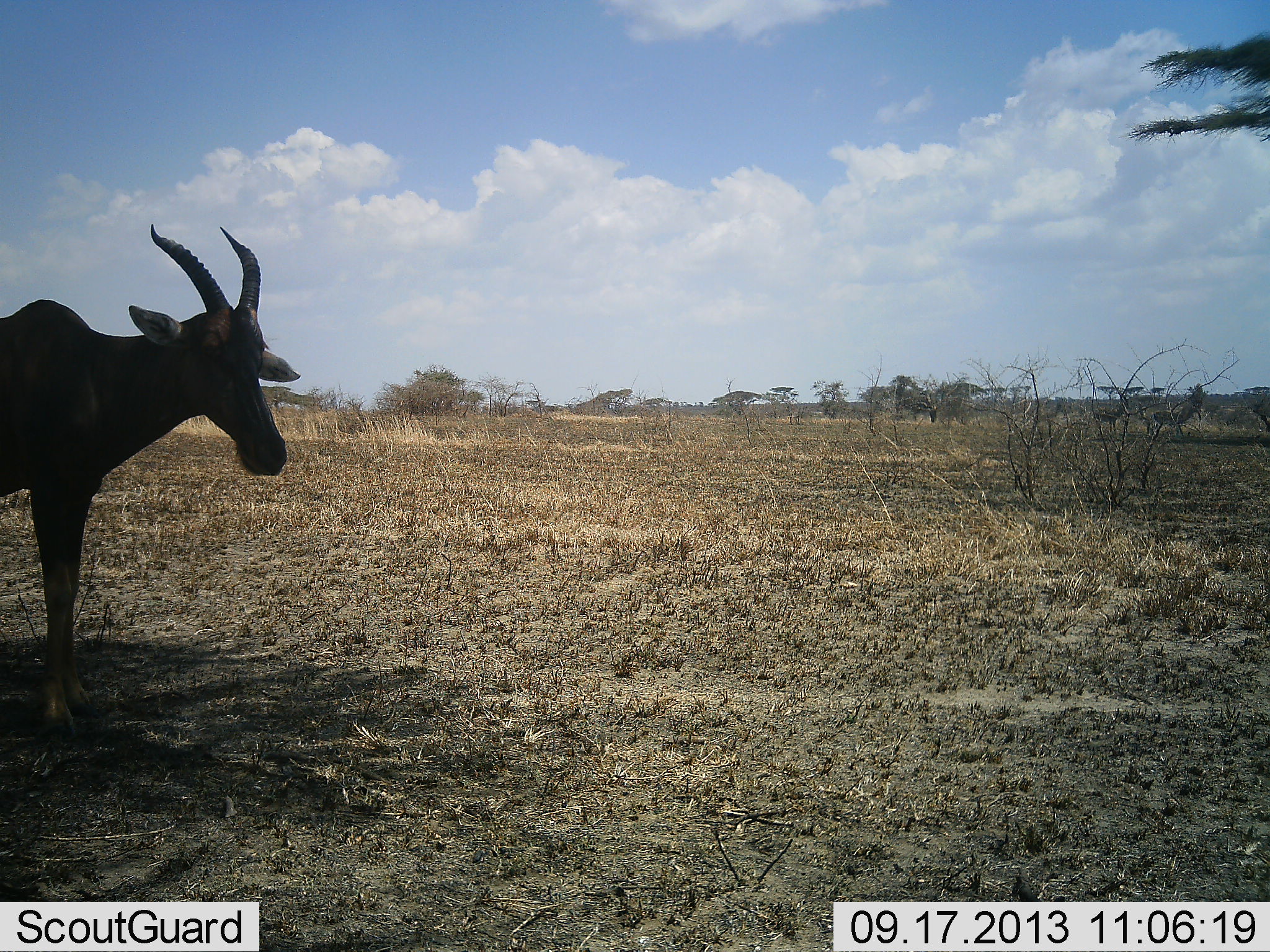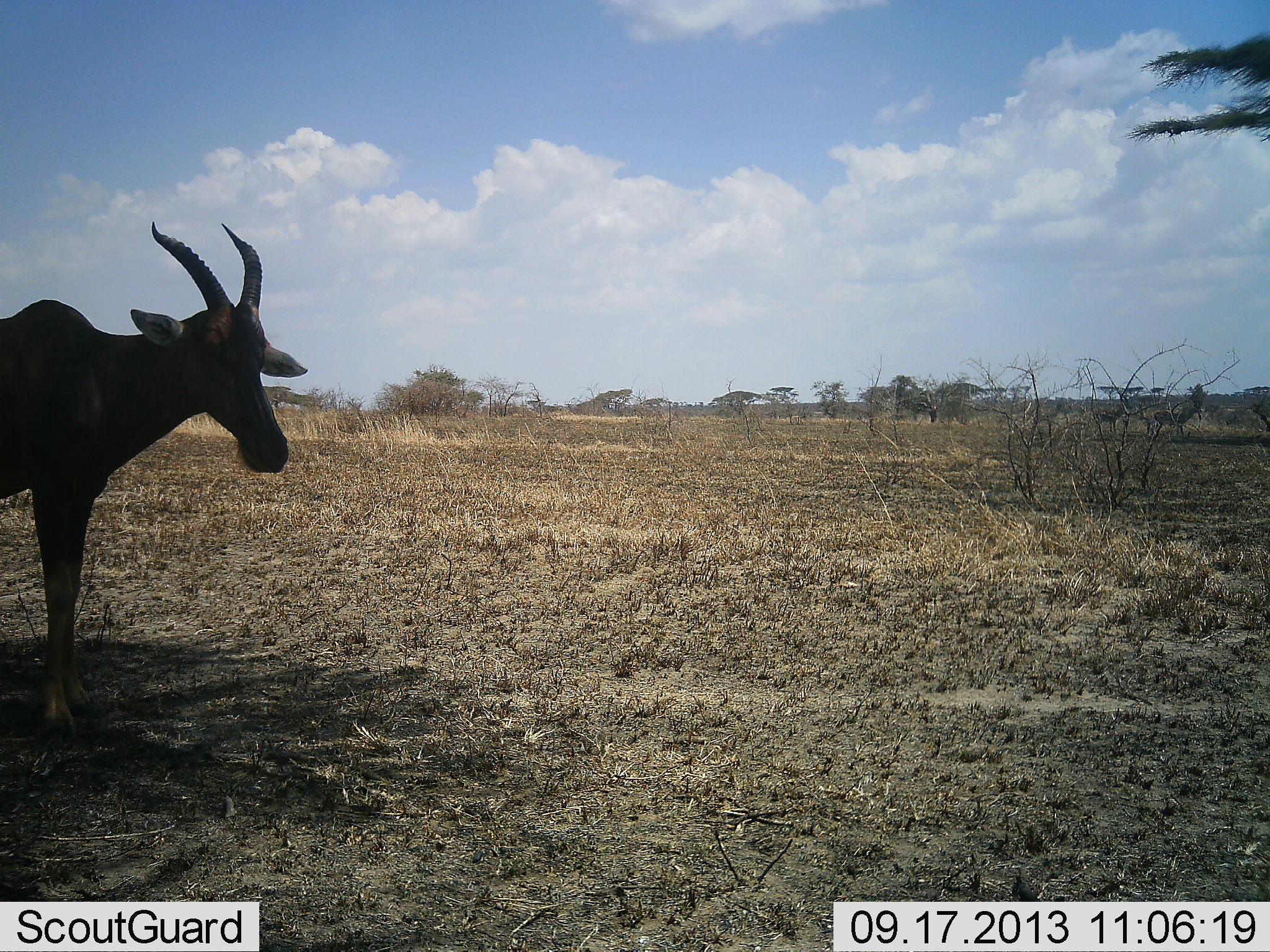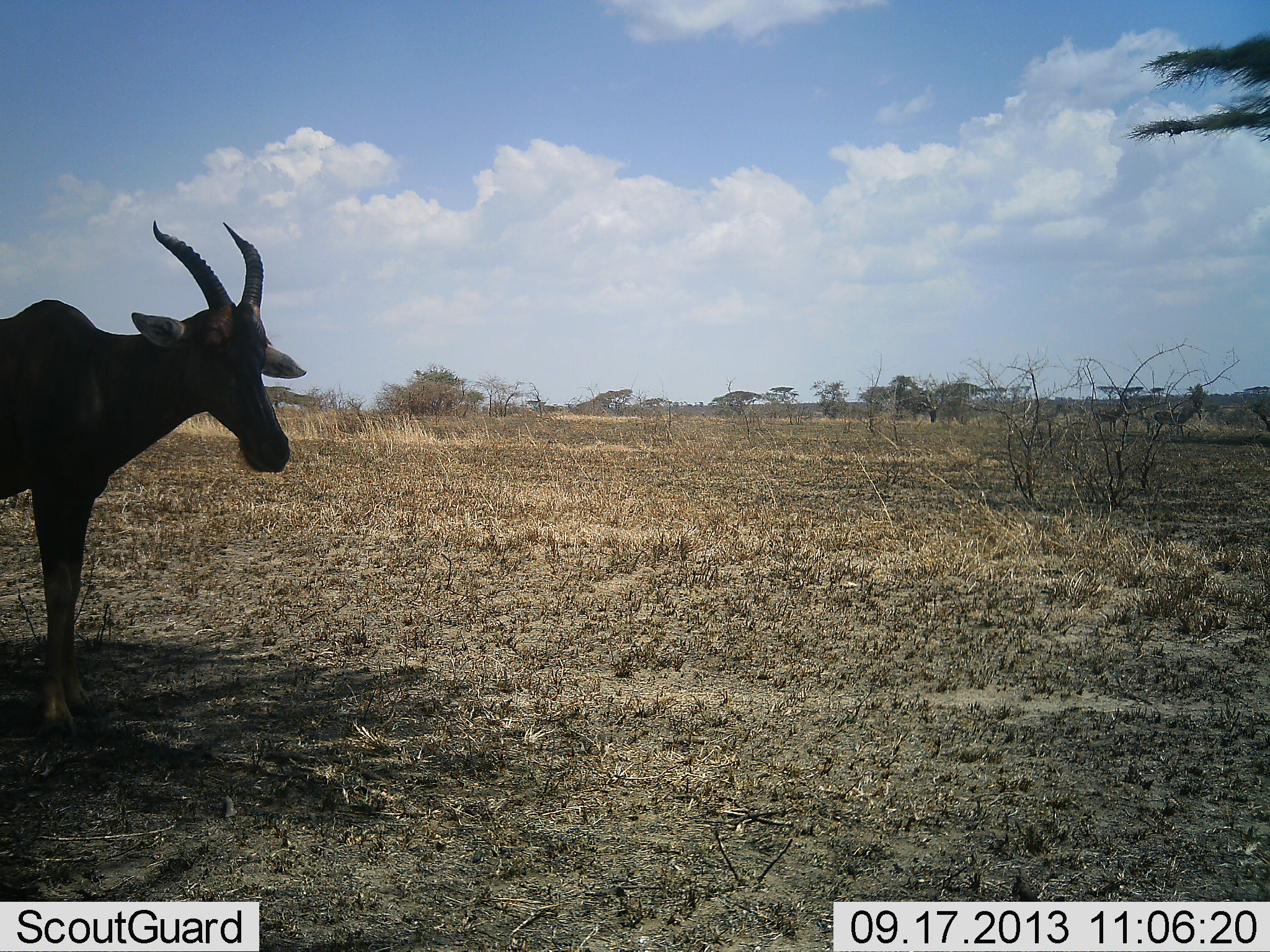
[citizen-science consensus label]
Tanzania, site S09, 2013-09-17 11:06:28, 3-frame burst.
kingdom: Animalia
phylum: Chordata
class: Mammalia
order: Artiodactyla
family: Bovidae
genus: Damaliscus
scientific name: Damaliscus lunatus jimela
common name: topi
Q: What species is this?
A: Topi (Damaliscus lunatus jimela).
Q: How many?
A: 1.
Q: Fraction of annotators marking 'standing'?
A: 100%.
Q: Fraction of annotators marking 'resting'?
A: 0%.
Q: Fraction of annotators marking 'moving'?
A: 0%.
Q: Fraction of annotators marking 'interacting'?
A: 0%.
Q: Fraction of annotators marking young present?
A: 0%.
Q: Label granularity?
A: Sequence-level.